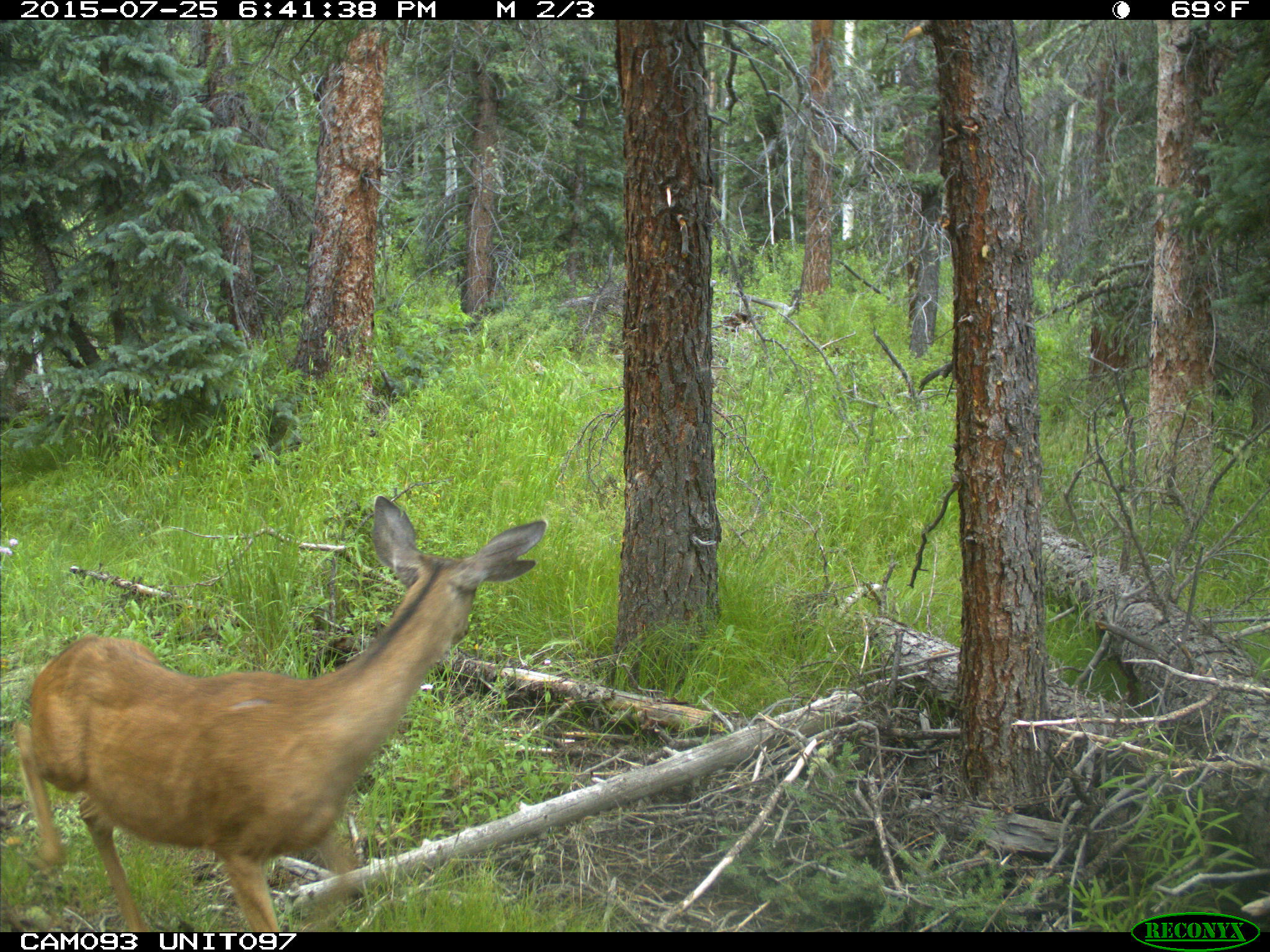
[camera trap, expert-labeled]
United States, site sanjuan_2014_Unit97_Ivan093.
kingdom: Animalia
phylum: Chordata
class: Mammalia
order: Artiodactyla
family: Cervidae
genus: Odocoileus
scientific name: Odocoileus hemionus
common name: mule deer